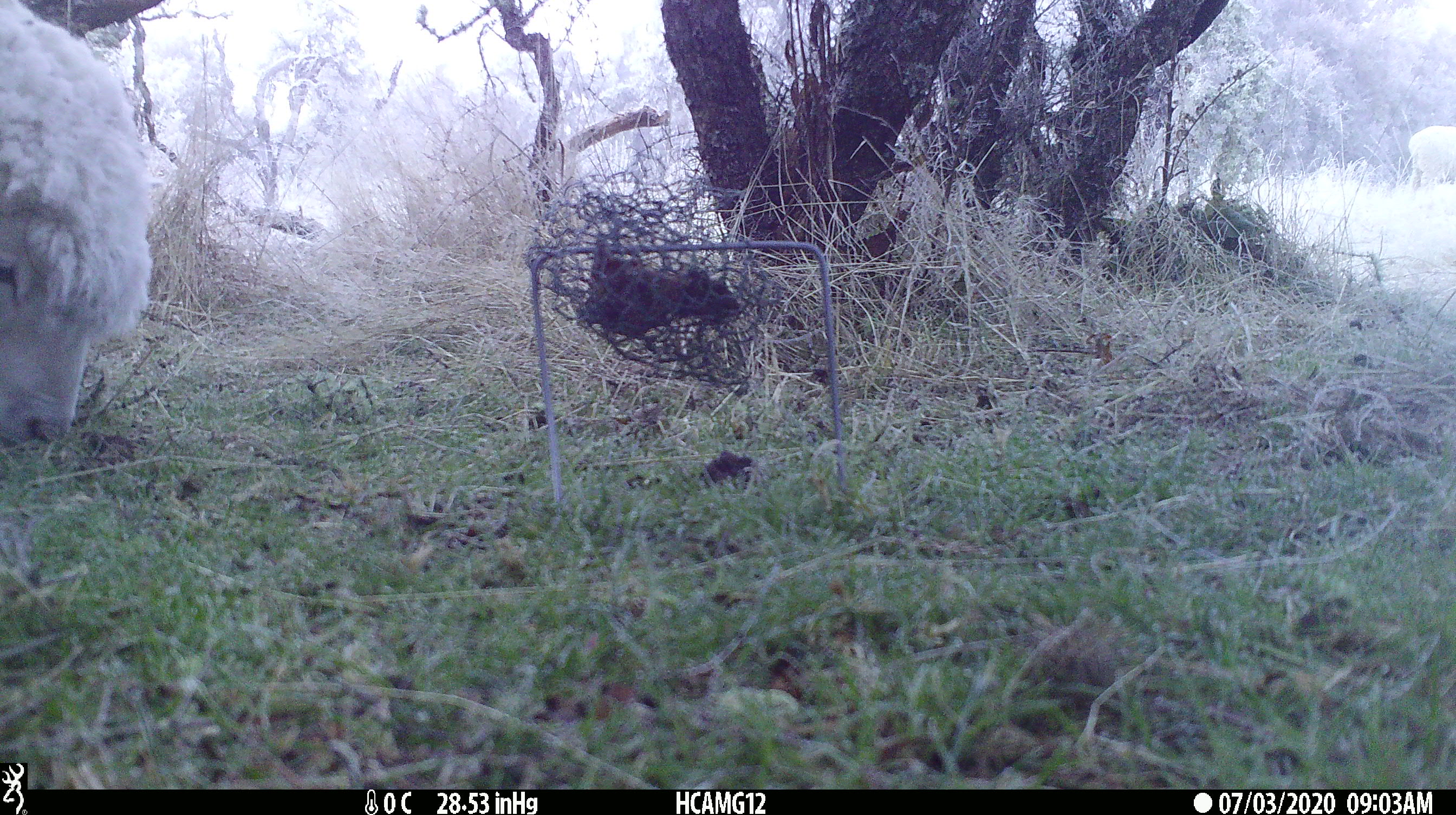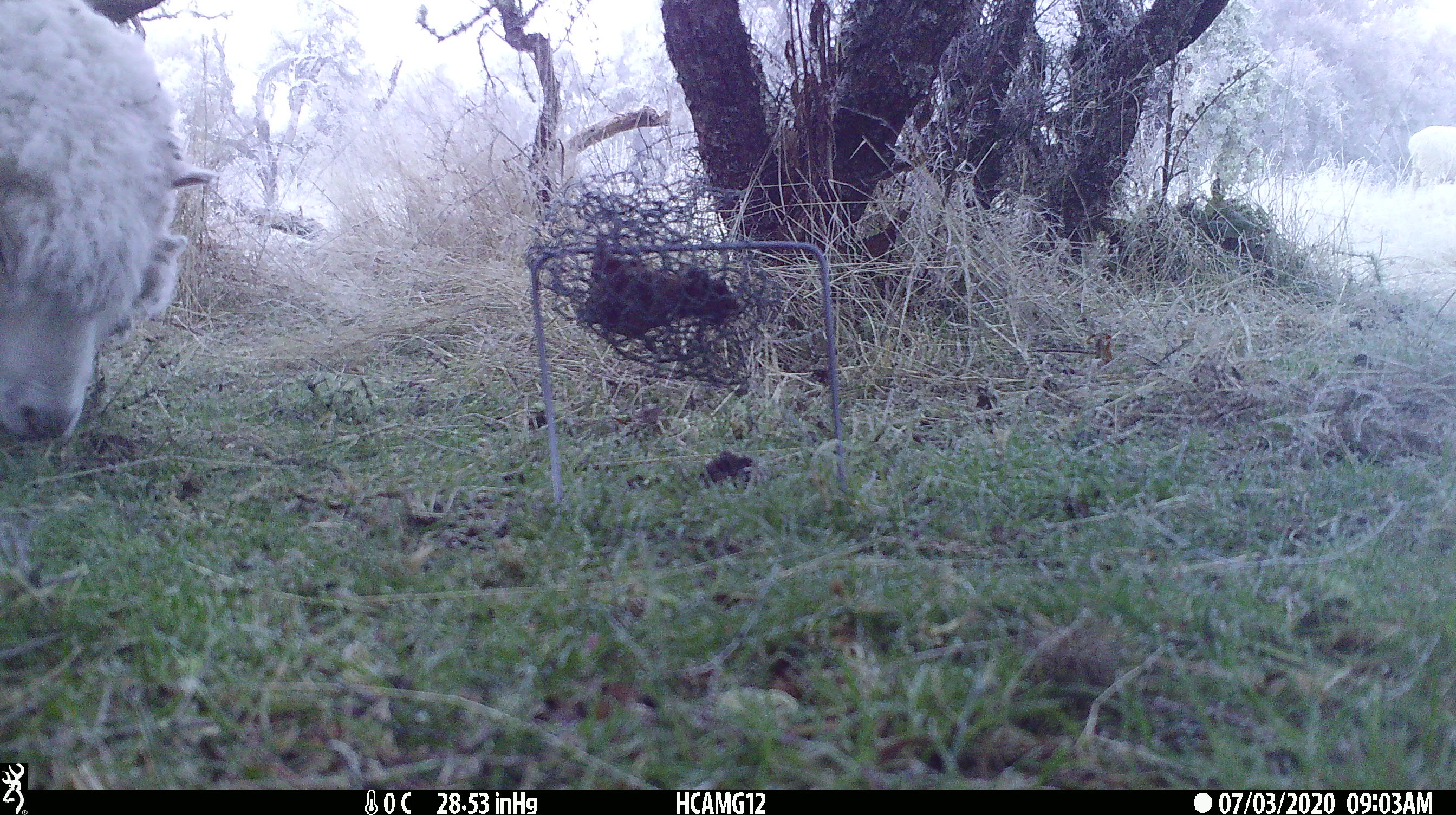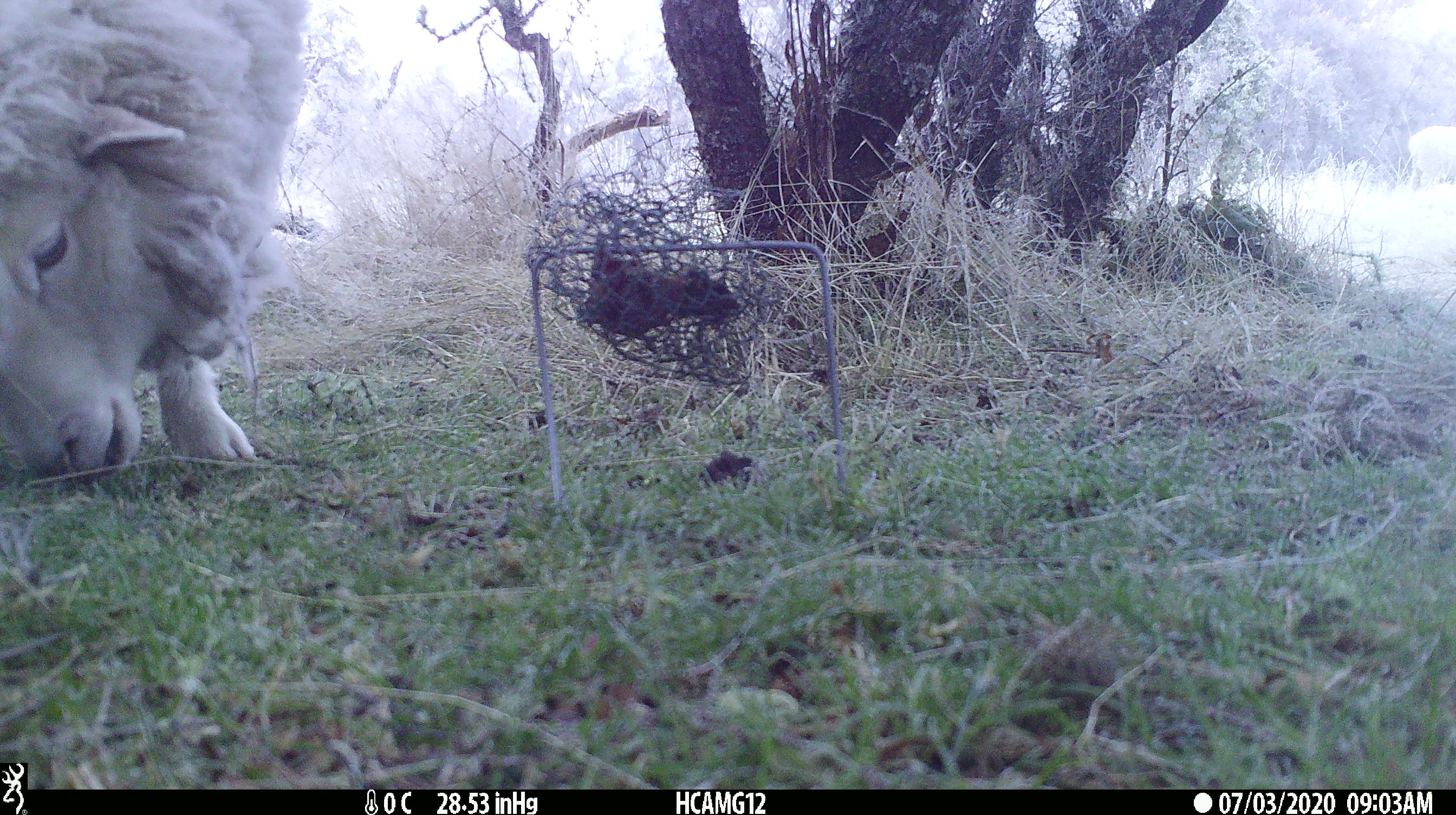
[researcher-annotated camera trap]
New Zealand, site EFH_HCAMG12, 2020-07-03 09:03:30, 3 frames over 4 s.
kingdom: Animalia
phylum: Chordata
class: Mammalia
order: Artiodactyla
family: Bovidae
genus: Ovis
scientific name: Ovis aries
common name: domestic sheep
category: sheep